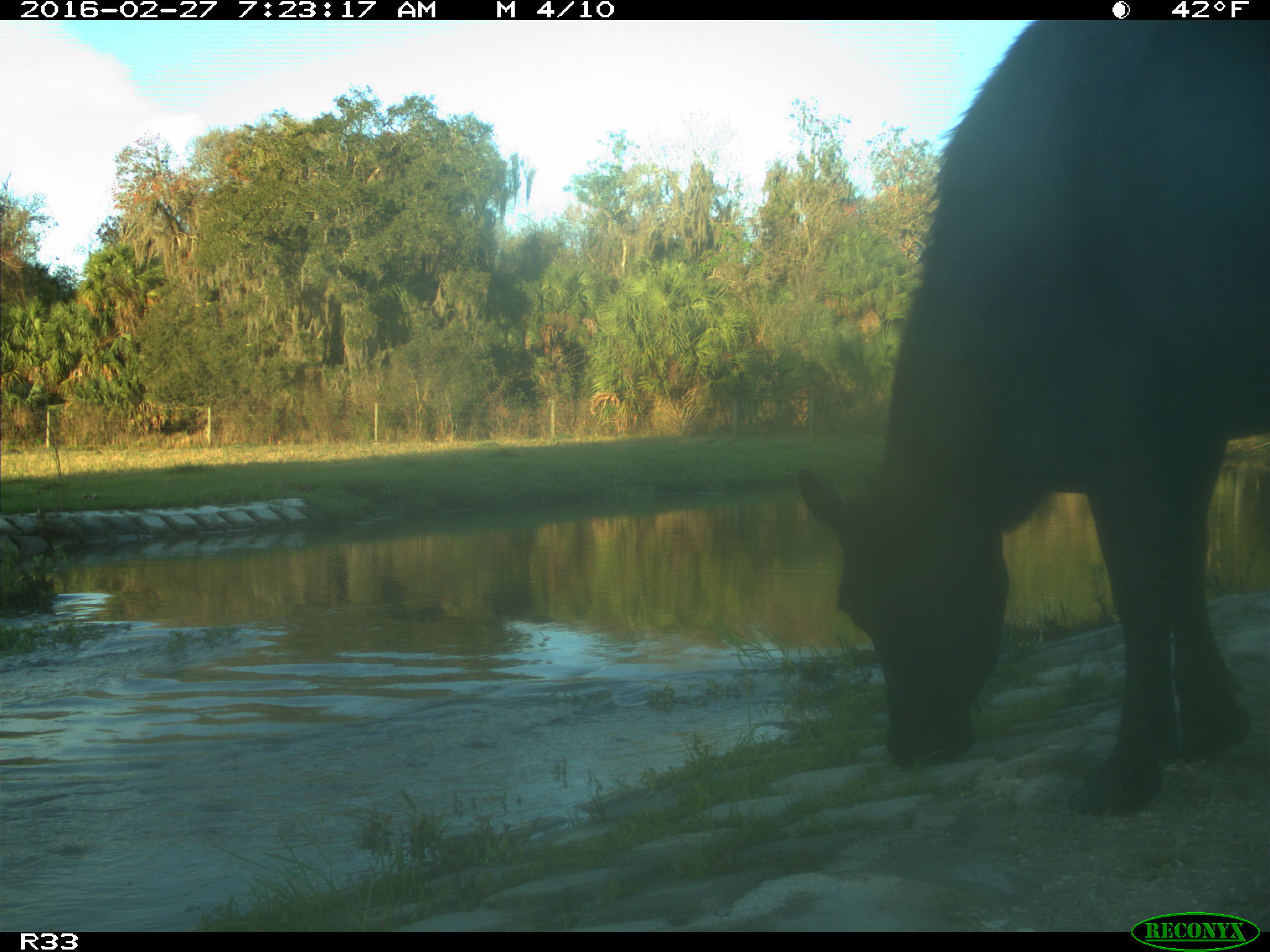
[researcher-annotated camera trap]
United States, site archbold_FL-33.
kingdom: Animalia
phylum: Chordata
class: Mammalia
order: Artiodactyla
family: Bovidae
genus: Bos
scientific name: Bos taurus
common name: domestic cow